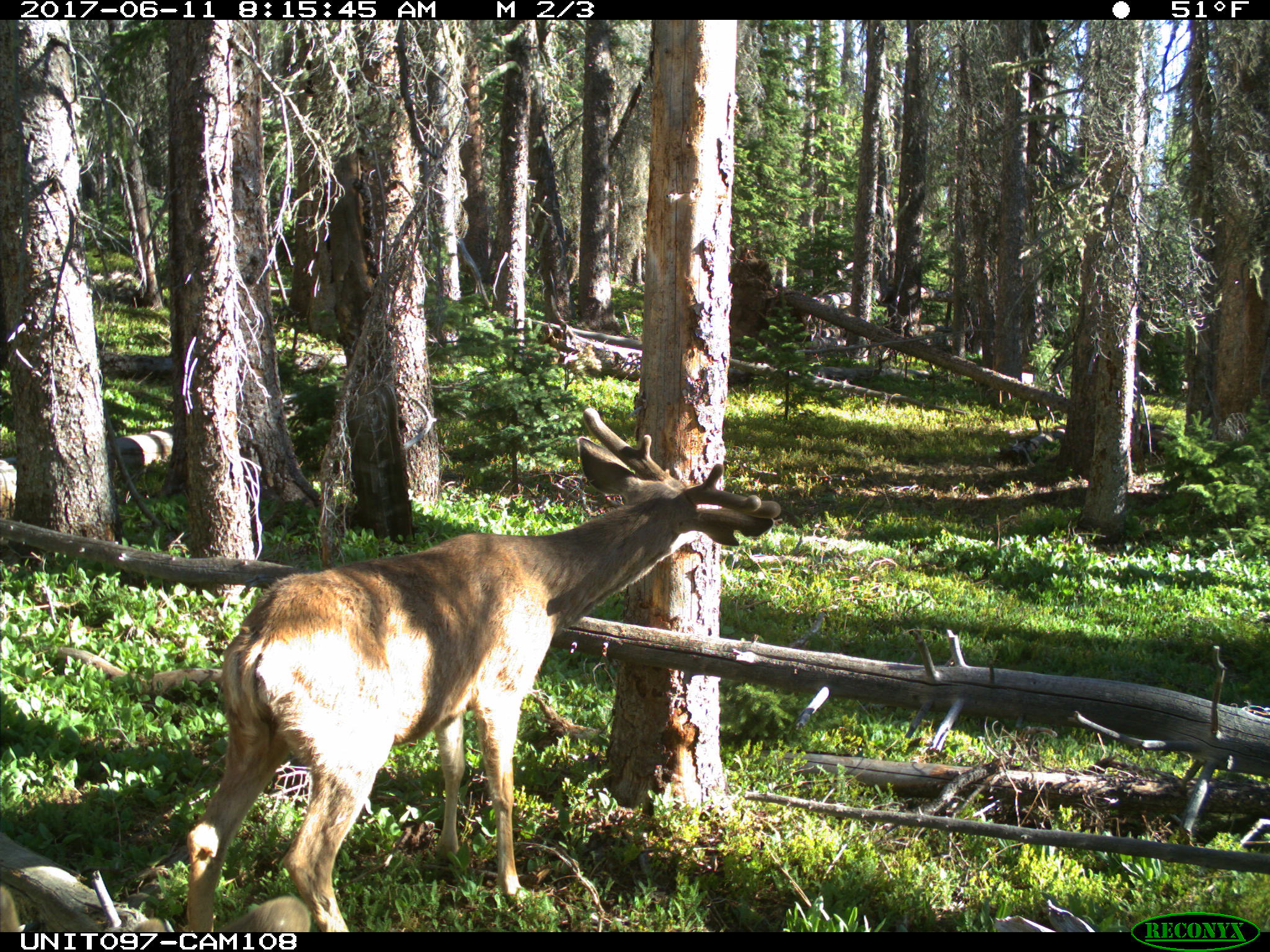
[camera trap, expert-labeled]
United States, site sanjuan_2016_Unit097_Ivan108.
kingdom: Animalia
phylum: Chordata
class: Mammalia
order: Artiodactyla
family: Cervidae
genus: Odocoileus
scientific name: Odocoileus hemionus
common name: mule deer